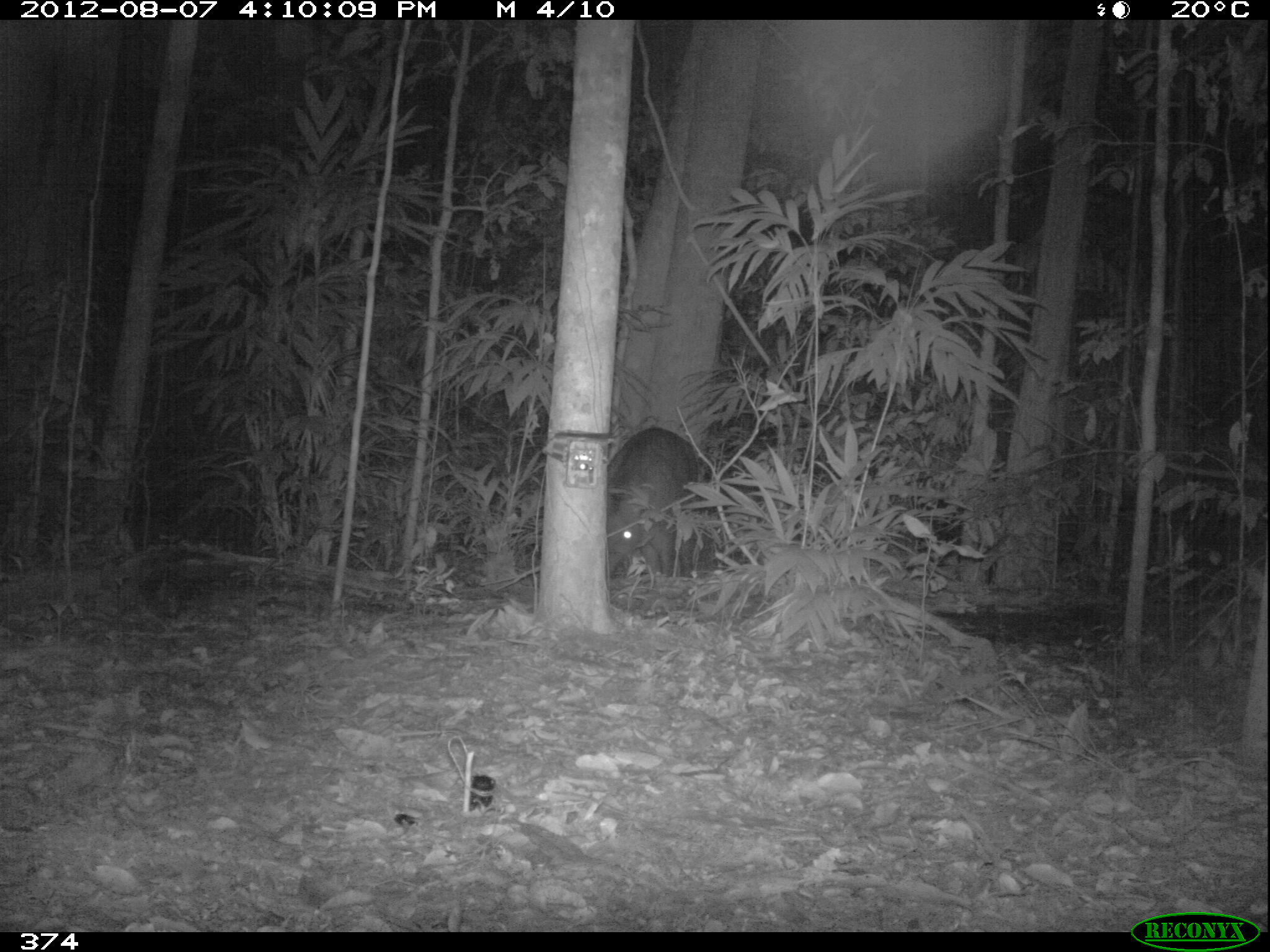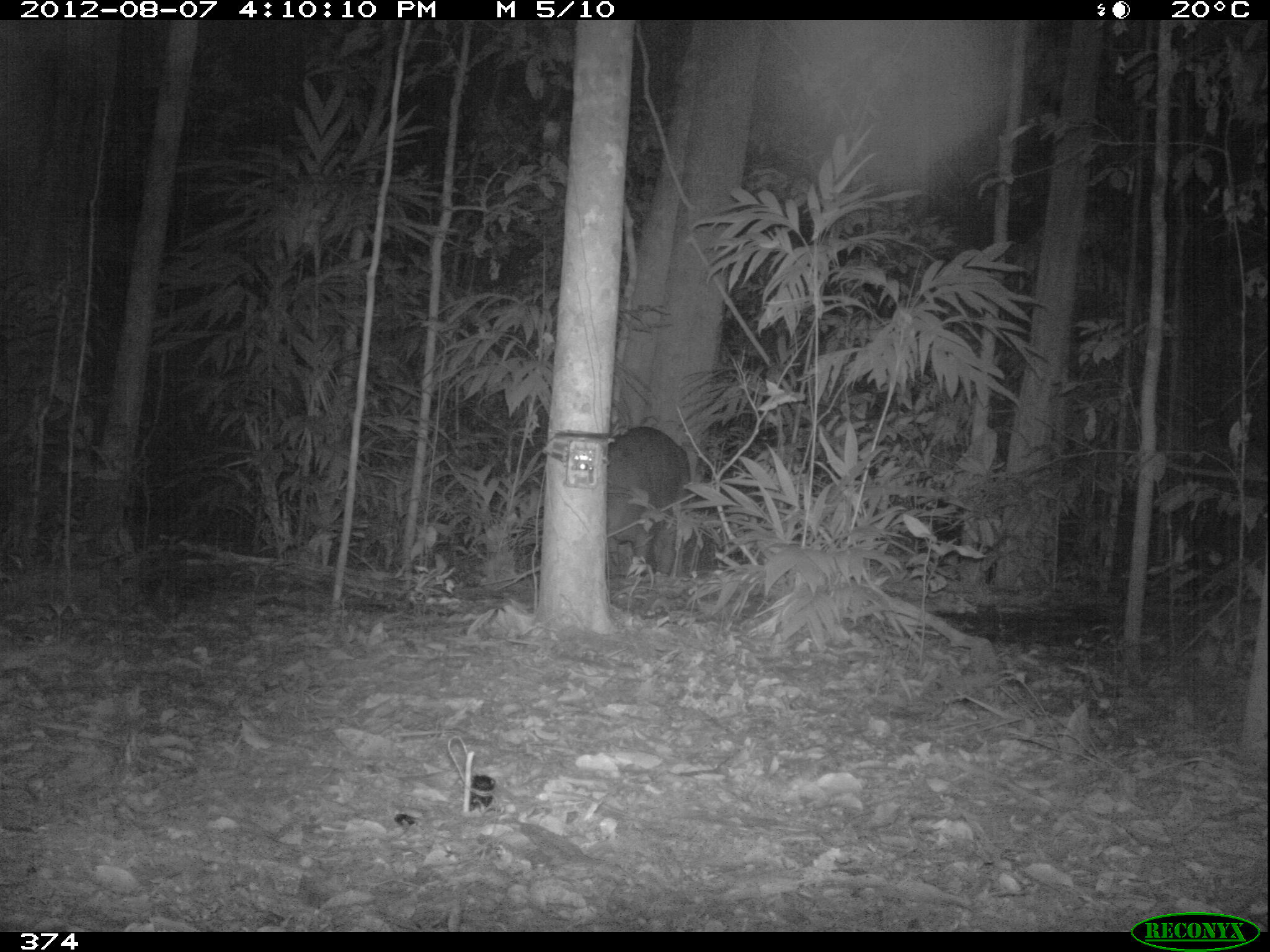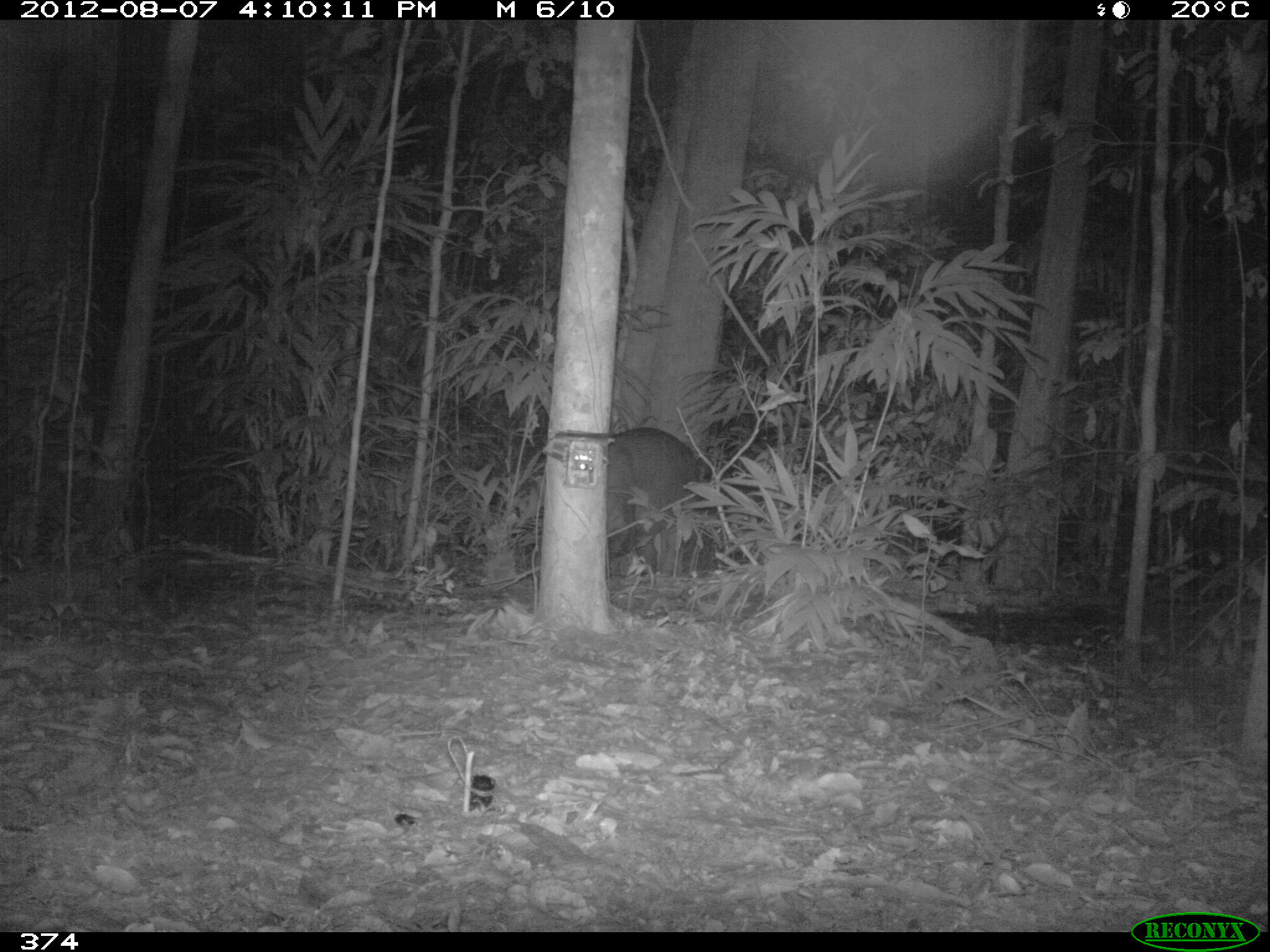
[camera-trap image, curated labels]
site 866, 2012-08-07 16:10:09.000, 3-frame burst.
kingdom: Animalia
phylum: Chordata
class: Mammalia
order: Perissodactyla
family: Tapiridae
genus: Tapirus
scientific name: Tapirus terrestris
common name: south american tapir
Tapirus terrestris (south american tapir).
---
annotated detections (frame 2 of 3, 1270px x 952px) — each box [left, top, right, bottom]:
tapirus terrestris: [605, 425, 689, 578]